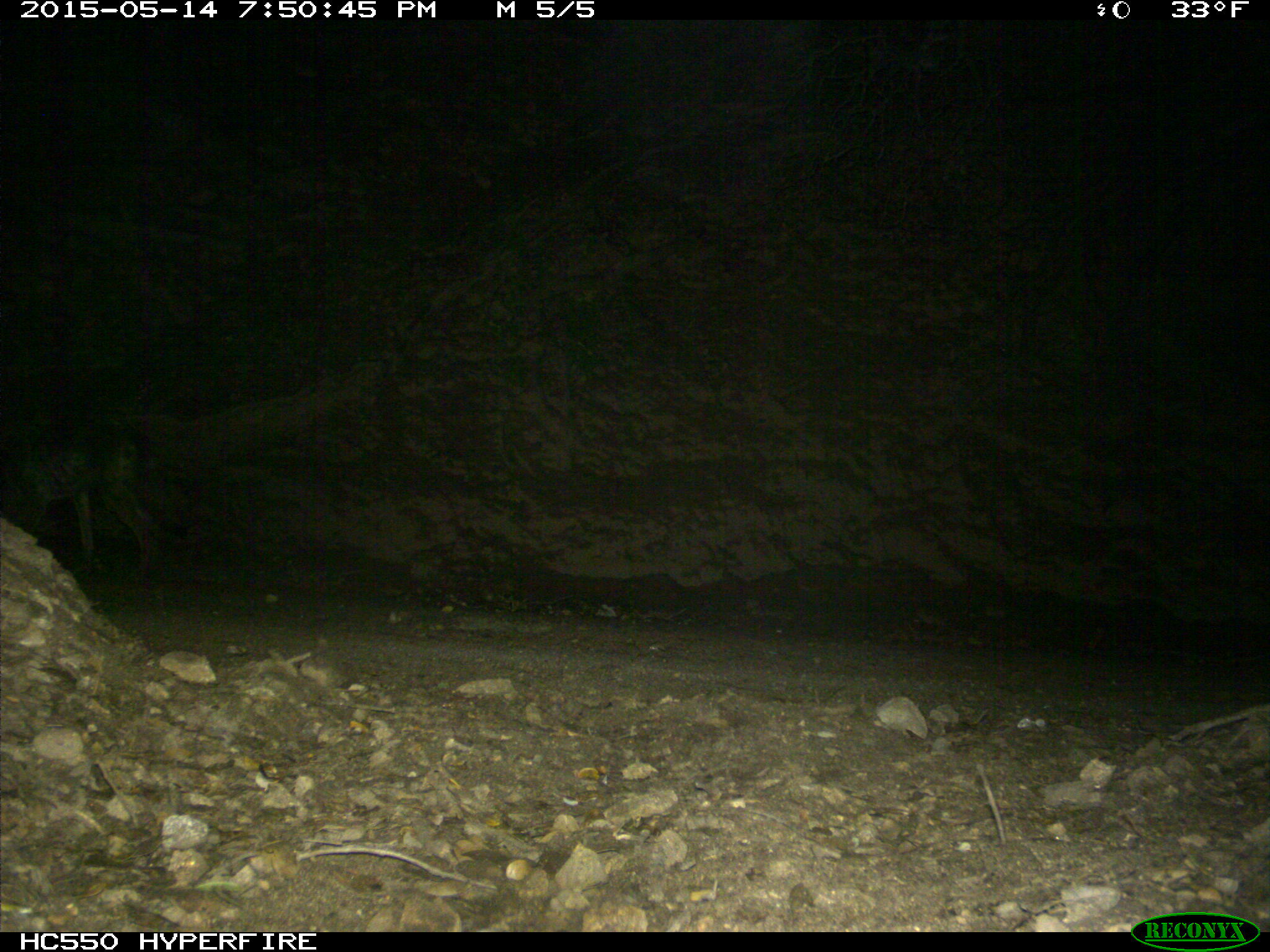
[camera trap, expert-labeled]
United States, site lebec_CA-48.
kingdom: Animalia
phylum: Chordata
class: Mammalia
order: Carnivora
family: Canidae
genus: Canis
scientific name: Canis latrans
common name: coyote